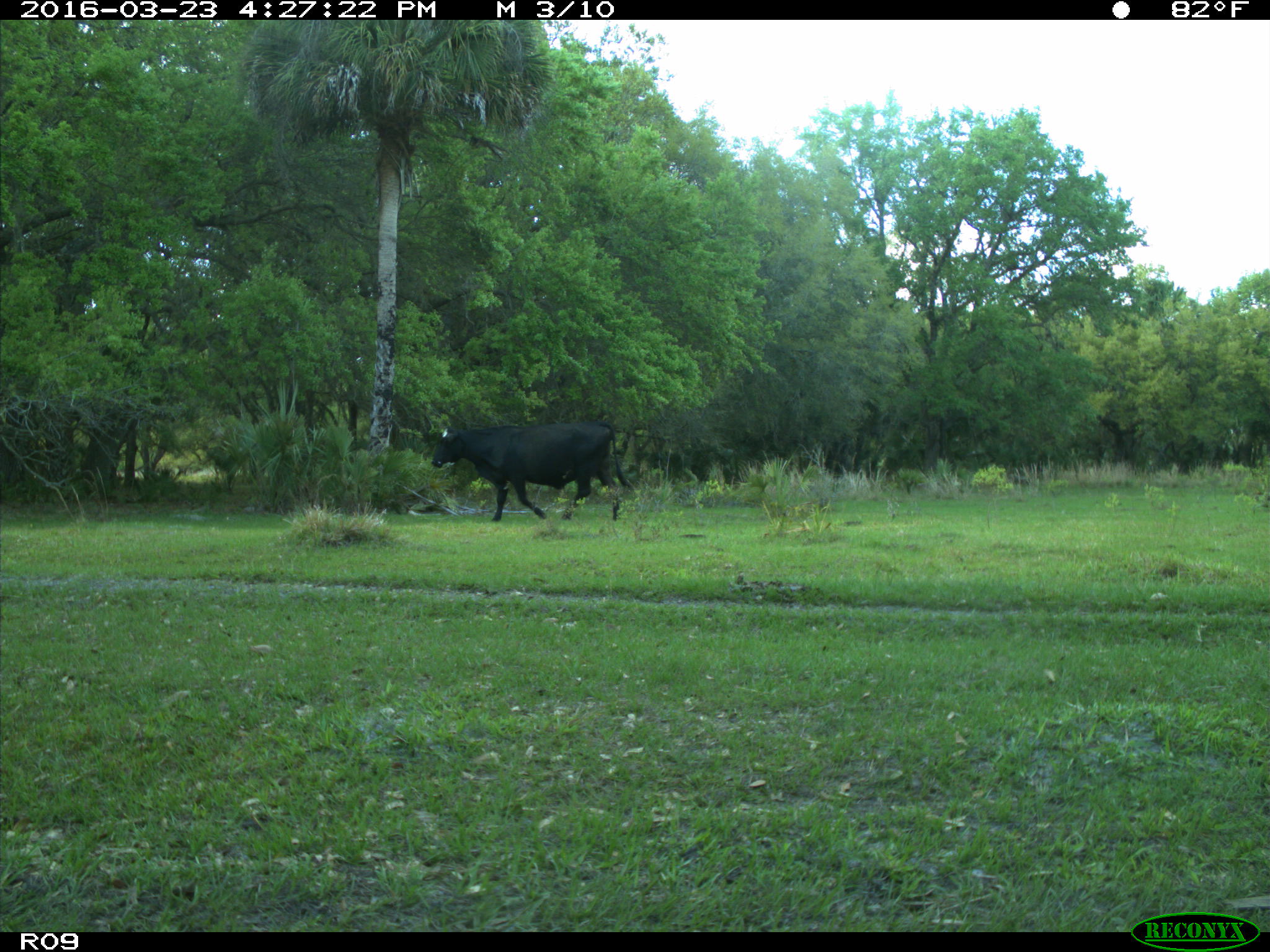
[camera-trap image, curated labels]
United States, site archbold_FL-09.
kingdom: Animalia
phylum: Chordata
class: Mammalia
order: Artiodactyla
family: Bovidae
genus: Bos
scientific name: Bos taurus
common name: domestic cow